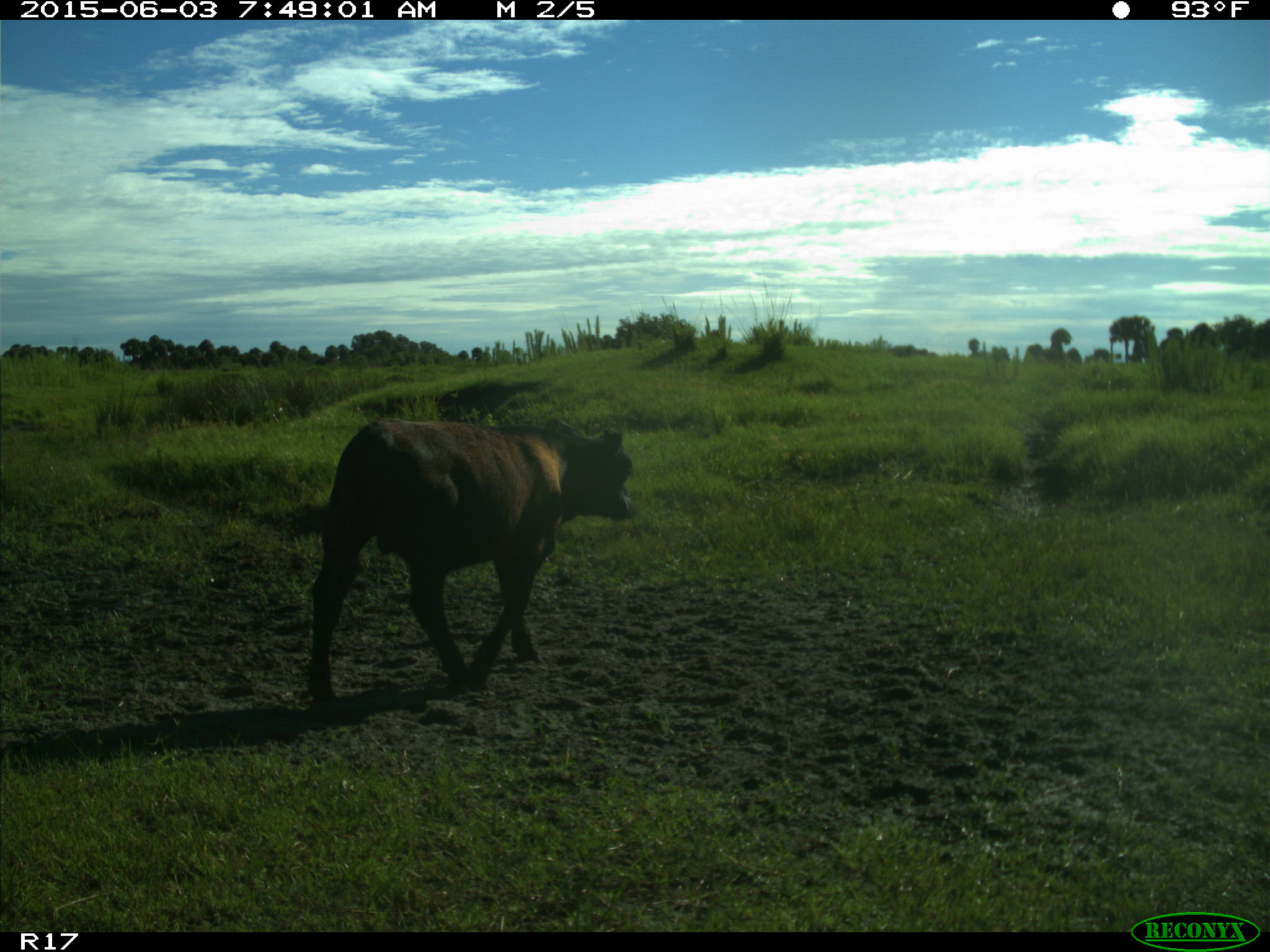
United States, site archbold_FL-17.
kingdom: Animalia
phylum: Chordata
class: Mammalia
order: Artiodactyla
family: Bovidae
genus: Bos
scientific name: Bos taurus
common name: domestic cow